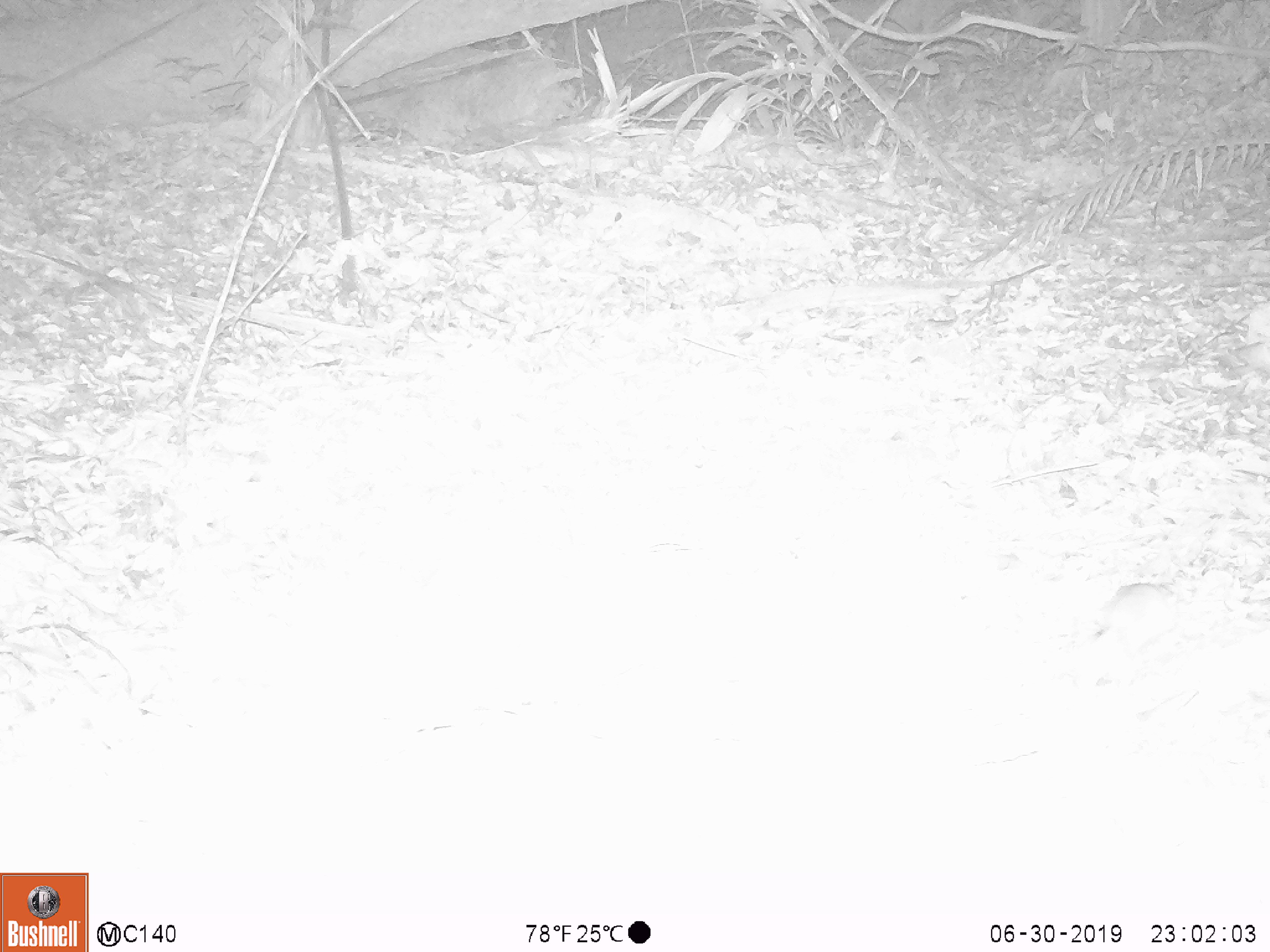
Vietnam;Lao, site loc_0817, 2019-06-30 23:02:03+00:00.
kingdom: Animalia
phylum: Chordata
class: Mammalia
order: Rodentia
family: Muridae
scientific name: Muridae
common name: old-world mice and rats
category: unidentified murid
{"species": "unidentified murid (old-world mice and rats) (Muridae)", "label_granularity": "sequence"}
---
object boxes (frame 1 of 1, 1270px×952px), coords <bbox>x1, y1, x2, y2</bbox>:
unidentified murid: <bbox>1071, 583, 1180, 689</bbox>